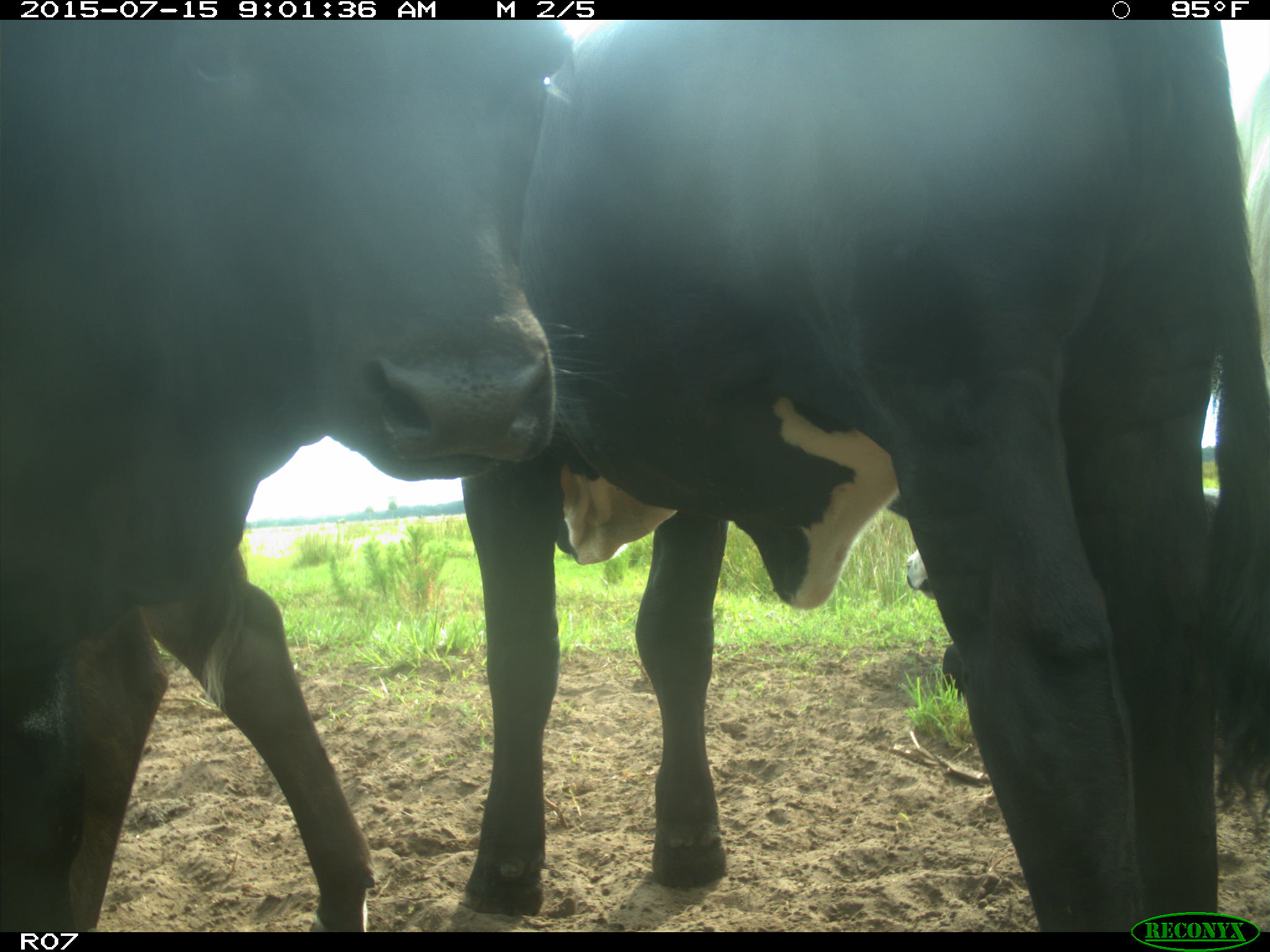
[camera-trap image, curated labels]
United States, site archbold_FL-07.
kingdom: Animalia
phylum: Chordata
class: Mammalia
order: Artiodactyla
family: Bovidae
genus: Bos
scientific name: Bos taurus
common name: domestic cow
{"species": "Bos taurus (domestic cow)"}